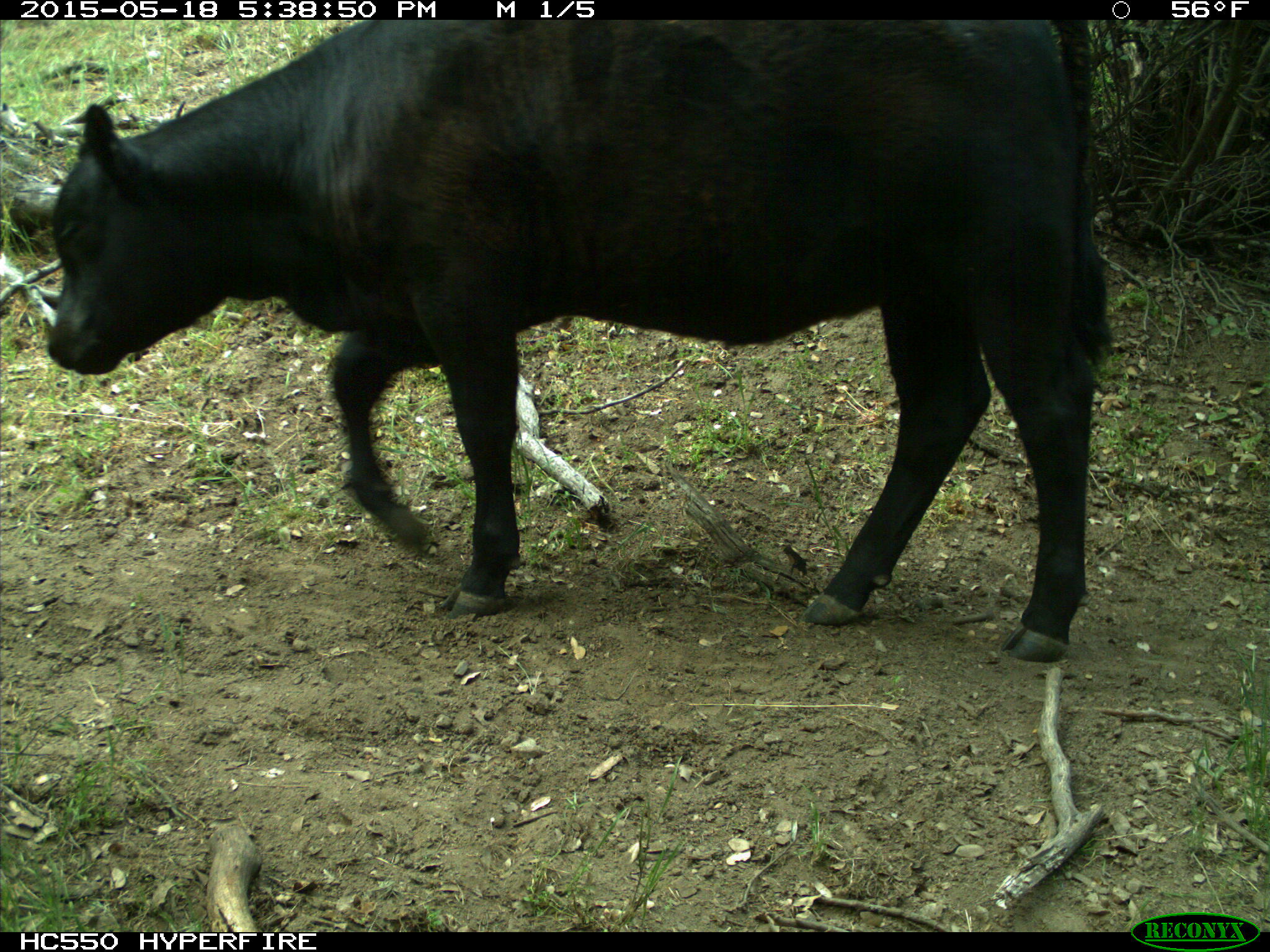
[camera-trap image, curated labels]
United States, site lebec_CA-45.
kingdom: Animalia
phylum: Chordata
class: Mammalia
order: Artiodactyla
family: Bovidae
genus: Bos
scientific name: Bos taurus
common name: domestic cow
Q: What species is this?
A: Bos taurus (domestic cow).